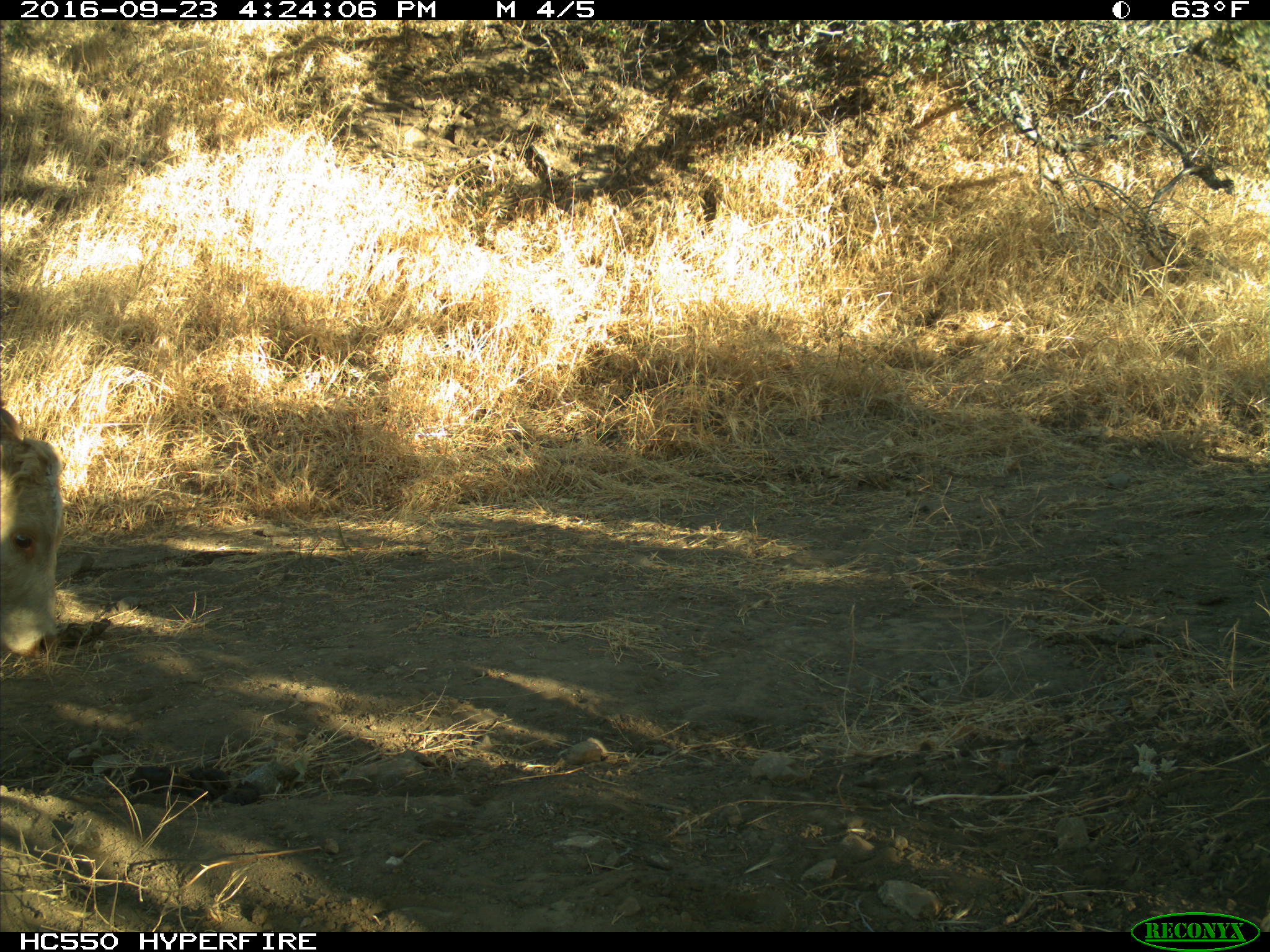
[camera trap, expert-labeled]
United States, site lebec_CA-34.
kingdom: Animalia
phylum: Chordata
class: Mammalia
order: Artiodactyla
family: Bovidae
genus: Bos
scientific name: Bos taurus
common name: domestic cow